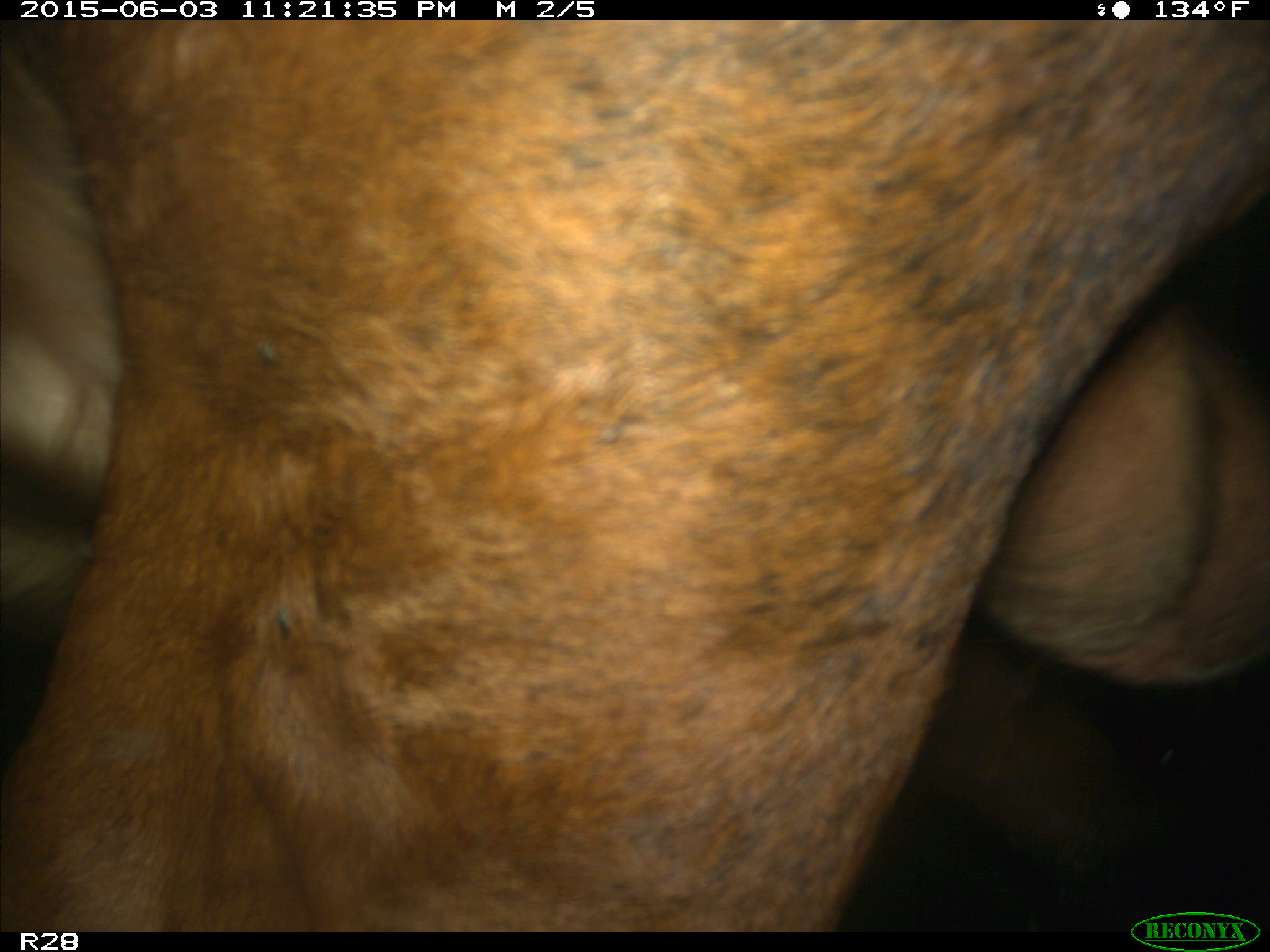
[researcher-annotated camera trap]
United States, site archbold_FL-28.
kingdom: Animalia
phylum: Chordata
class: Mammalia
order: Artiodactyla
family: Bovidae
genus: Bos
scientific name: Bos taurus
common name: domestic cow